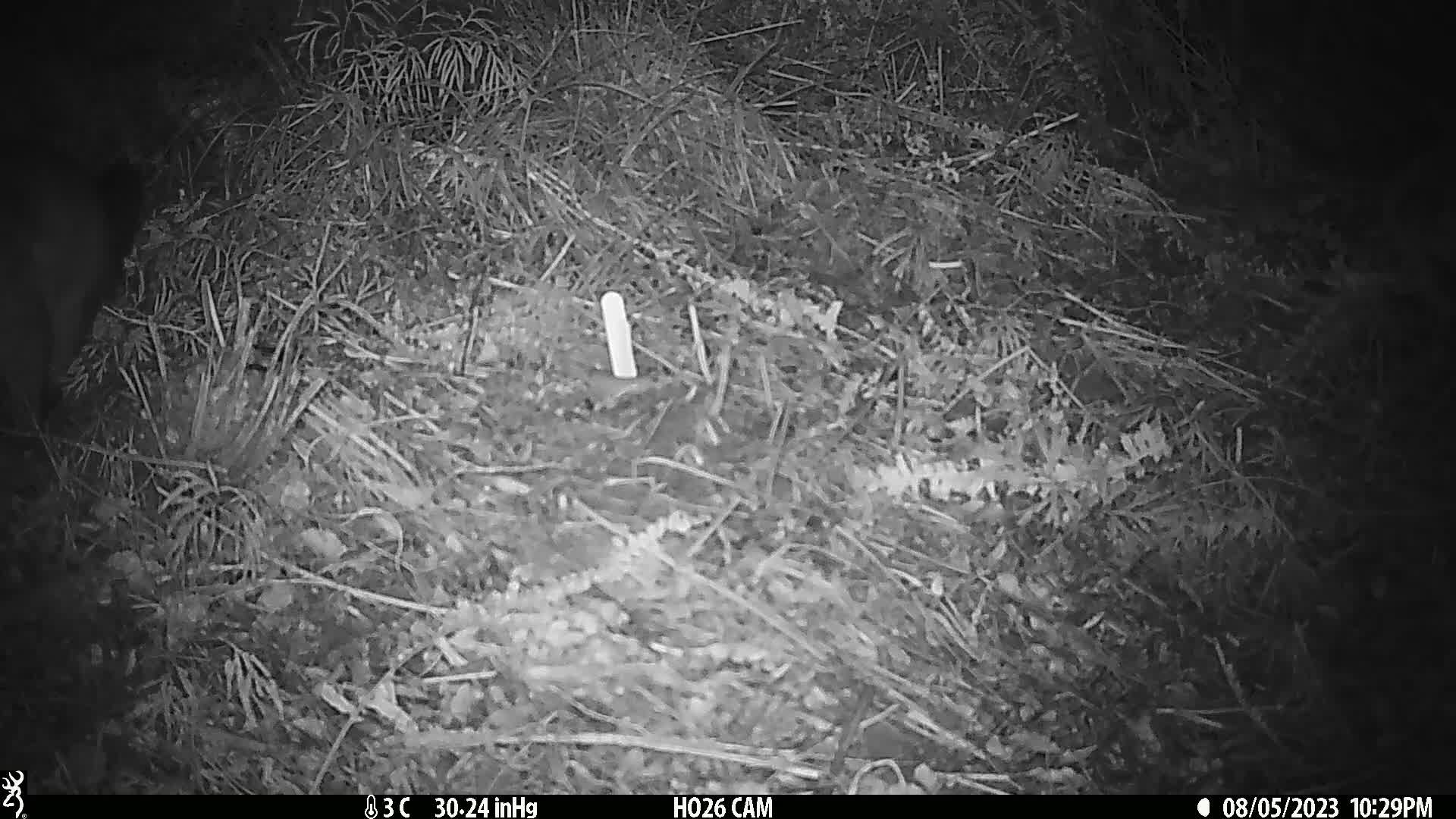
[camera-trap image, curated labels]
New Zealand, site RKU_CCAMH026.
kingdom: Animalia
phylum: Chordata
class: Mammalia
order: Diprotodontia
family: Phalangeridae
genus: Trichosurus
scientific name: Trichosurus vulpecula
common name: common brushtail possum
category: possum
Possum (common brushtail possum) (Trichosurus vulpecula).